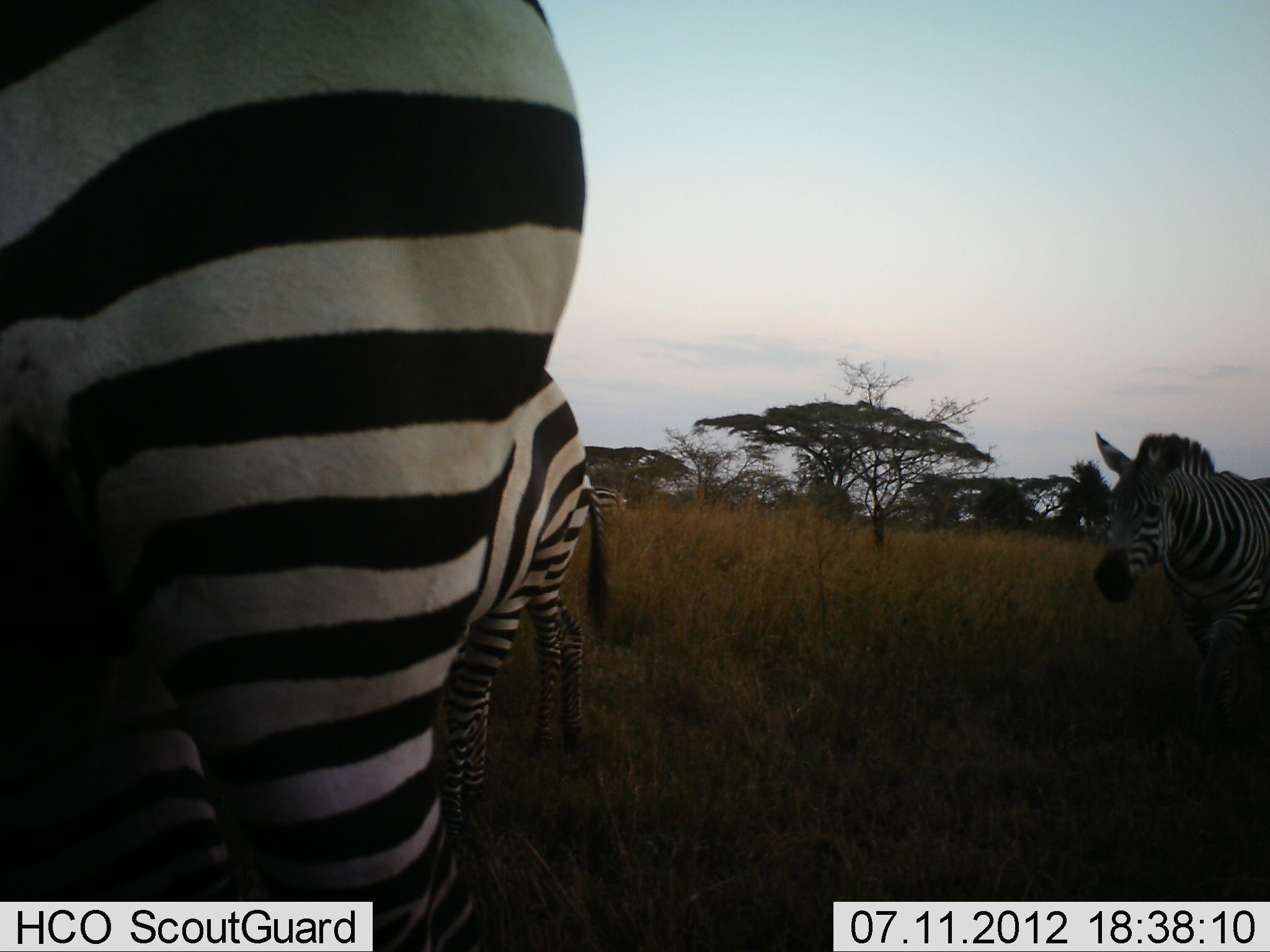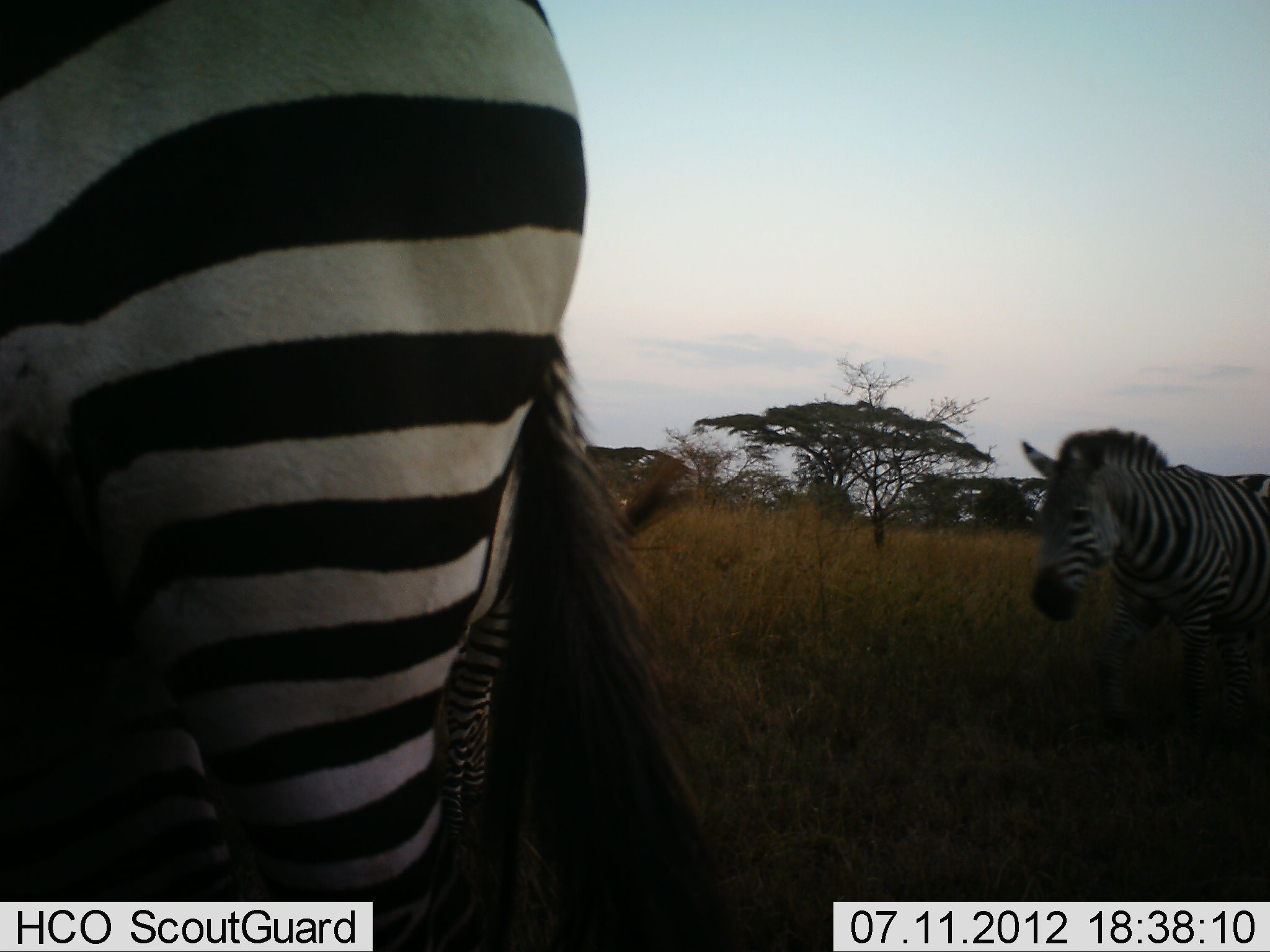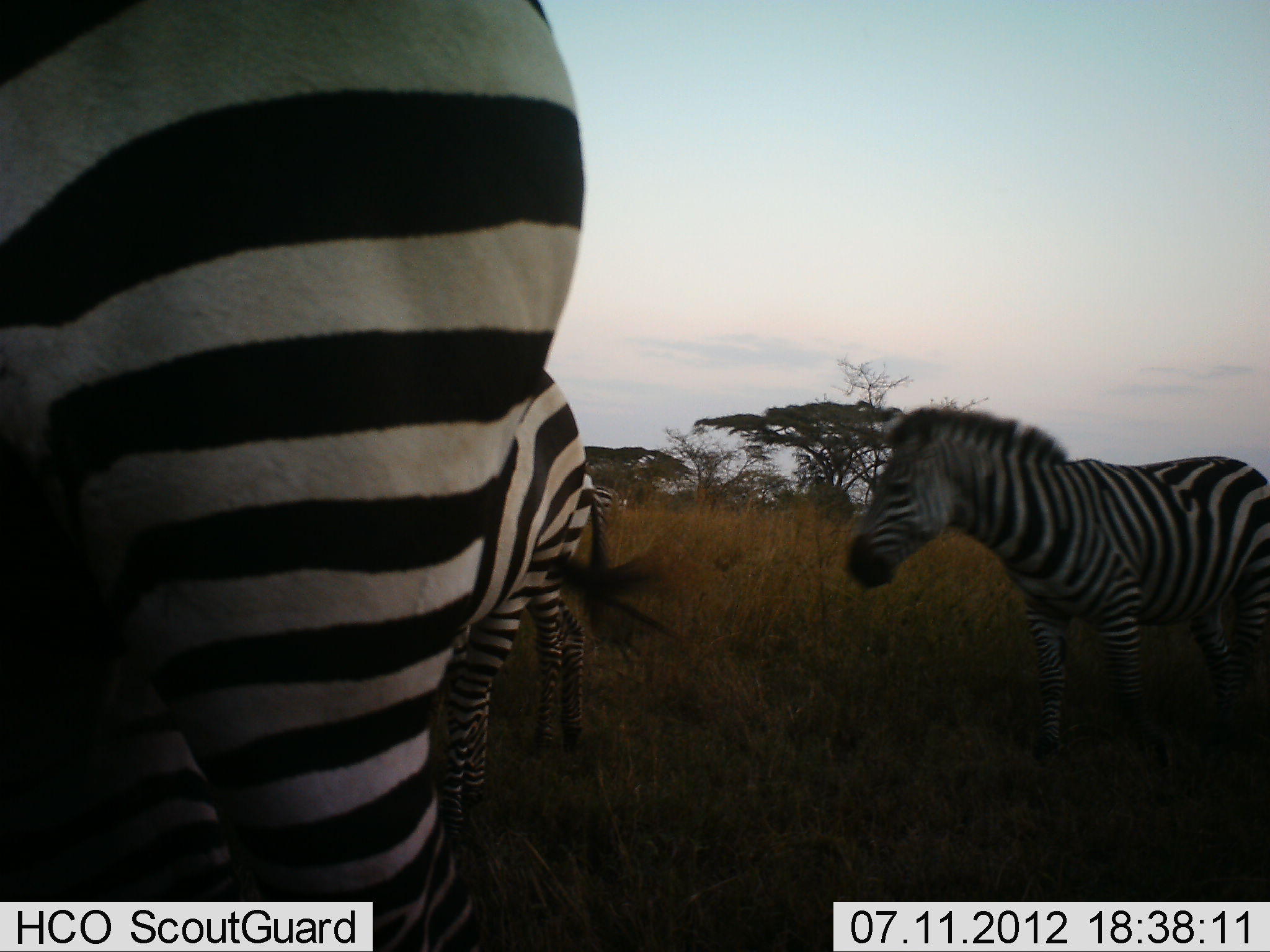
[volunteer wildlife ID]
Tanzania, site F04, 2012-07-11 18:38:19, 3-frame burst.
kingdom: Animalia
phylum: Chordata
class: Mammalia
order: Perissodactyla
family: Equidae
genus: Equus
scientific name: Equus quagga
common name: plains zebra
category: zebra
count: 3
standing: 60%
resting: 0%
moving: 80%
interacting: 0%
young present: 0%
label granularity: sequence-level